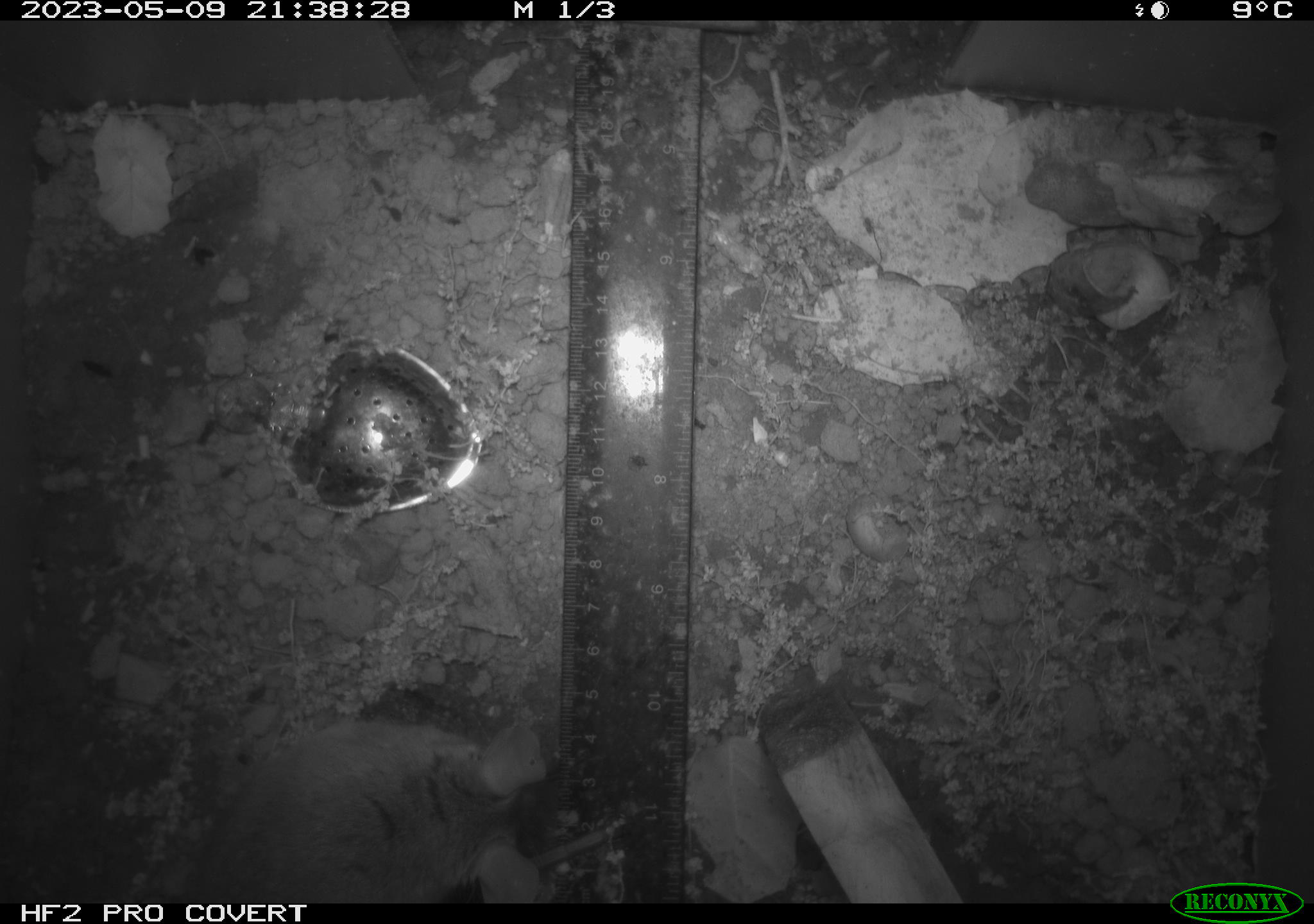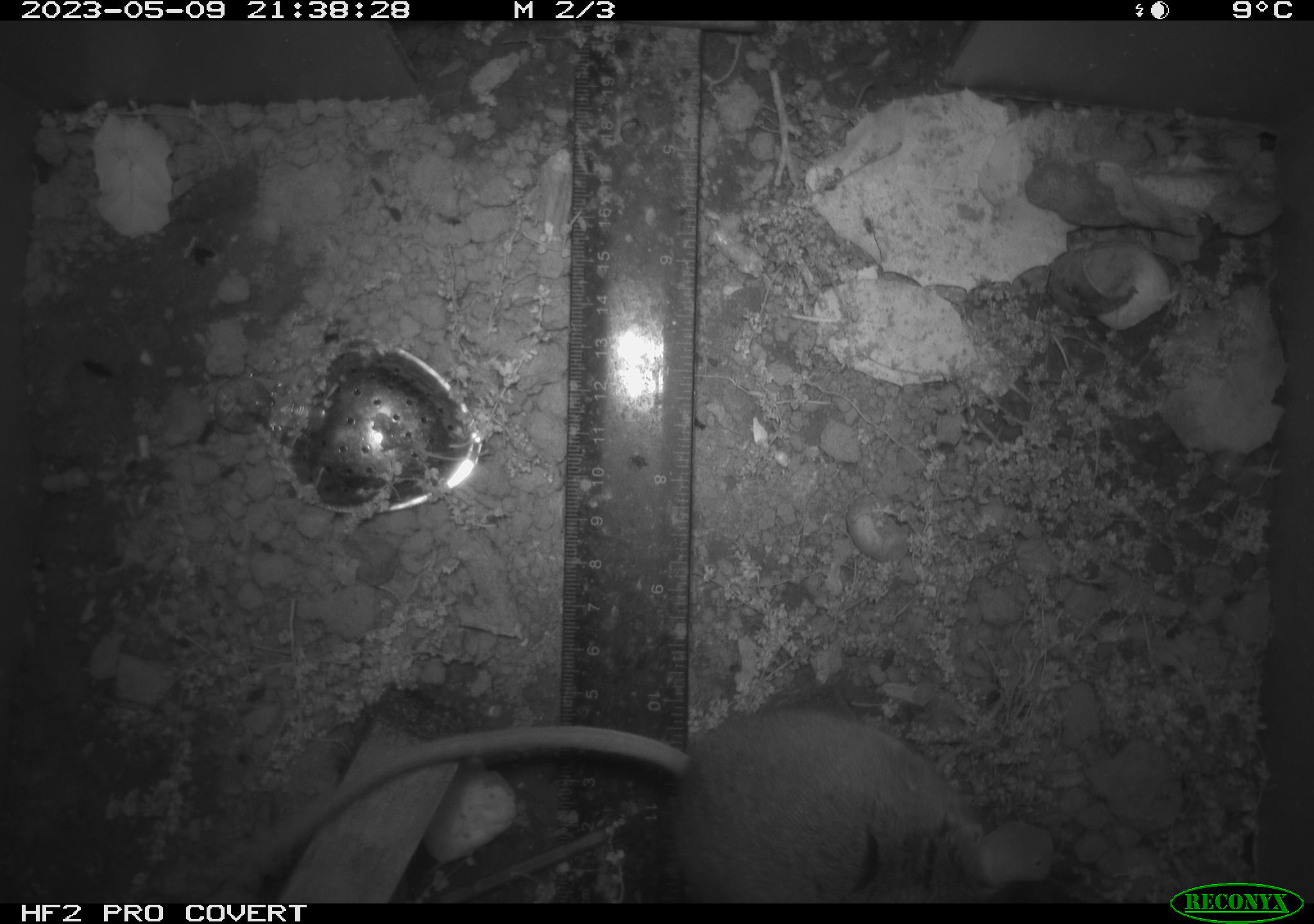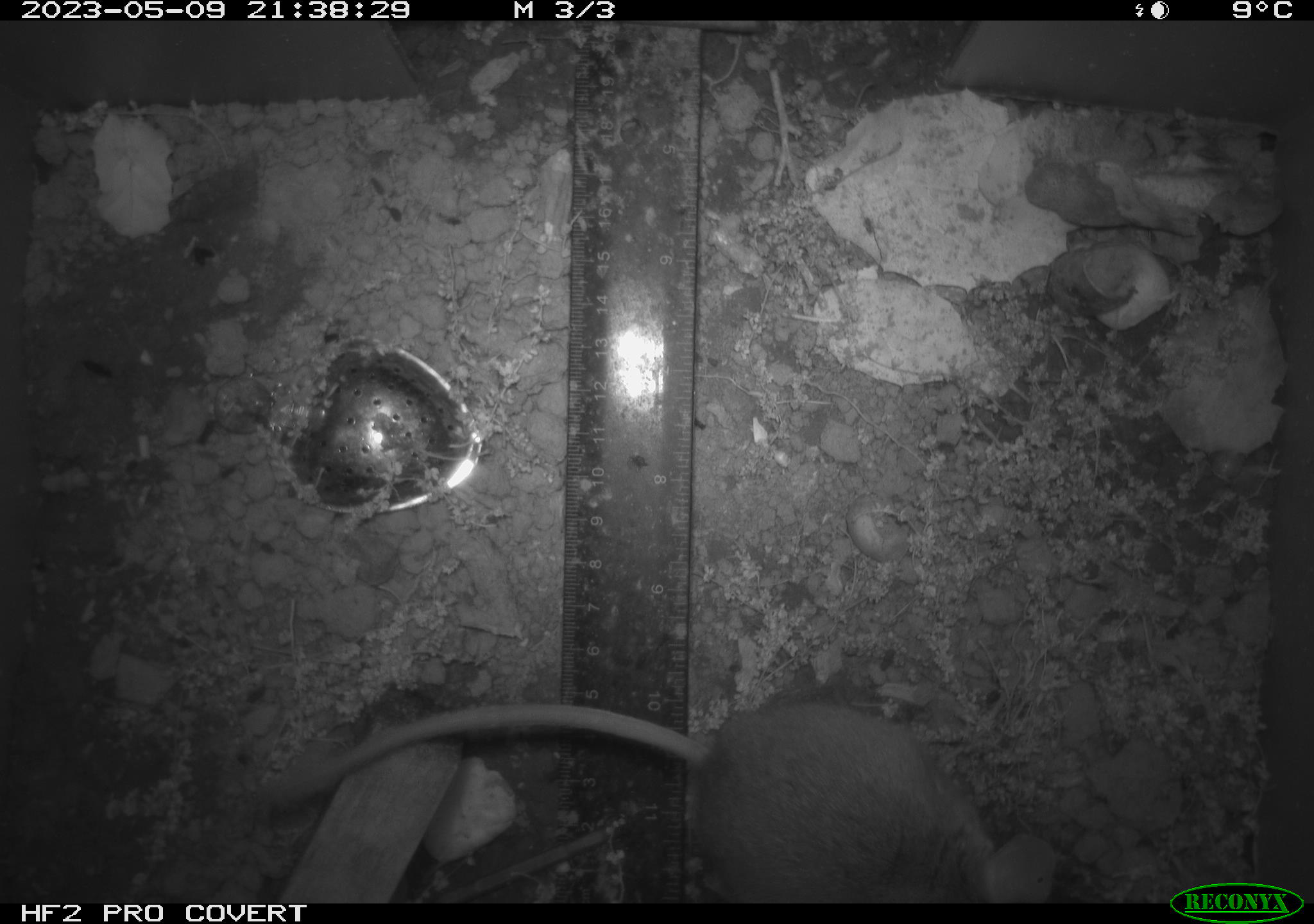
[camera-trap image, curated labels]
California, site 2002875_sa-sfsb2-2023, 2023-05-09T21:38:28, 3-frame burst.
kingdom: Animalia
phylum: Chordata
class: Mammalia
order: Rodentia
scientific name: Rodentia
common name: mouse species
Mouse species (Rodentia).